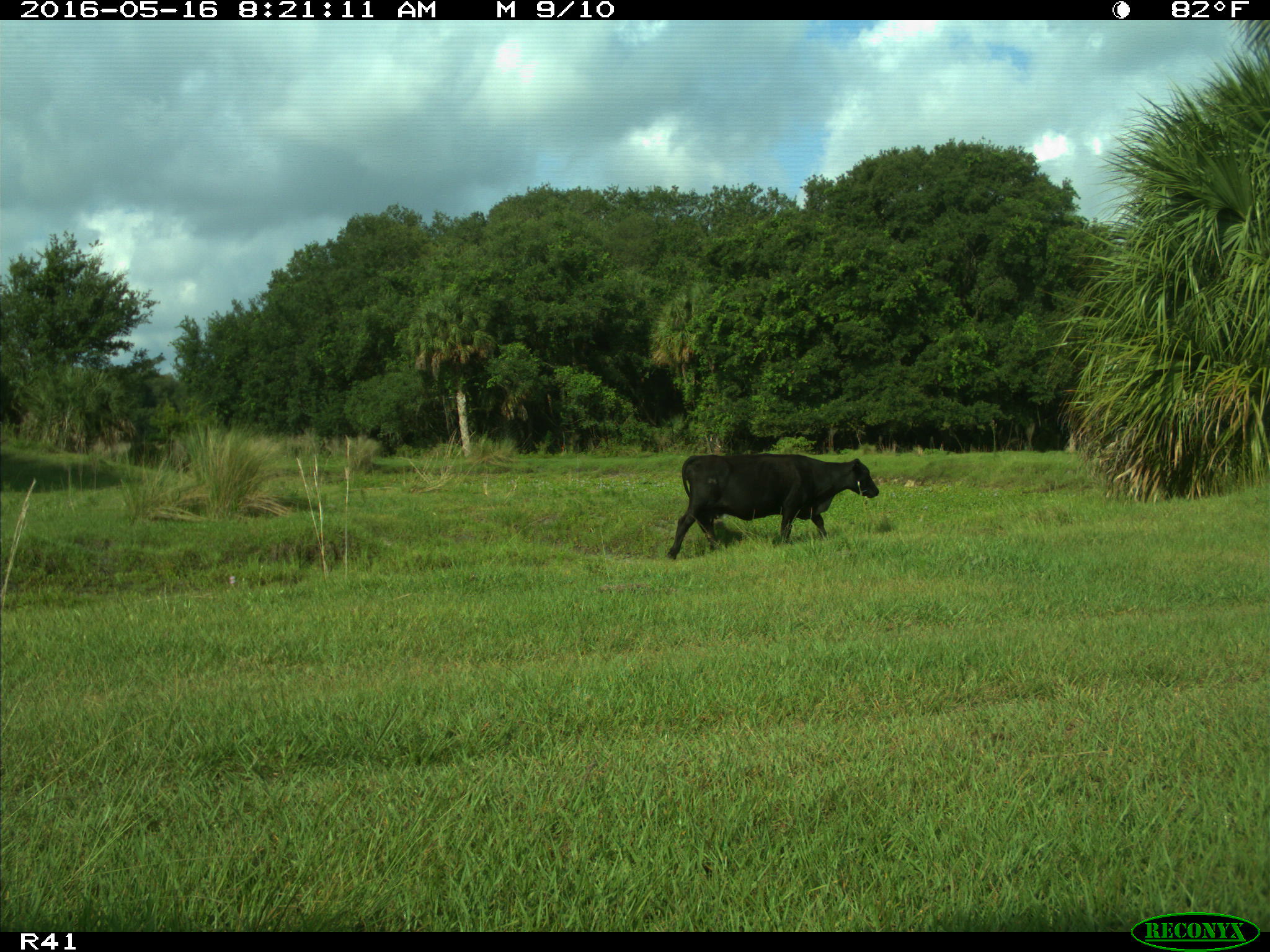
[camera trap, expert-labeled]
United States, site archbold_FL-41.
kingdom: Animalia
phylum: Chordata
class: Mammalia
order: Artiodactyla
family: Bovidae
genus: Bos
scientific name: Bos taurus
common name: domestic cow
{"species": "Bos taurus (domestic cow)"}